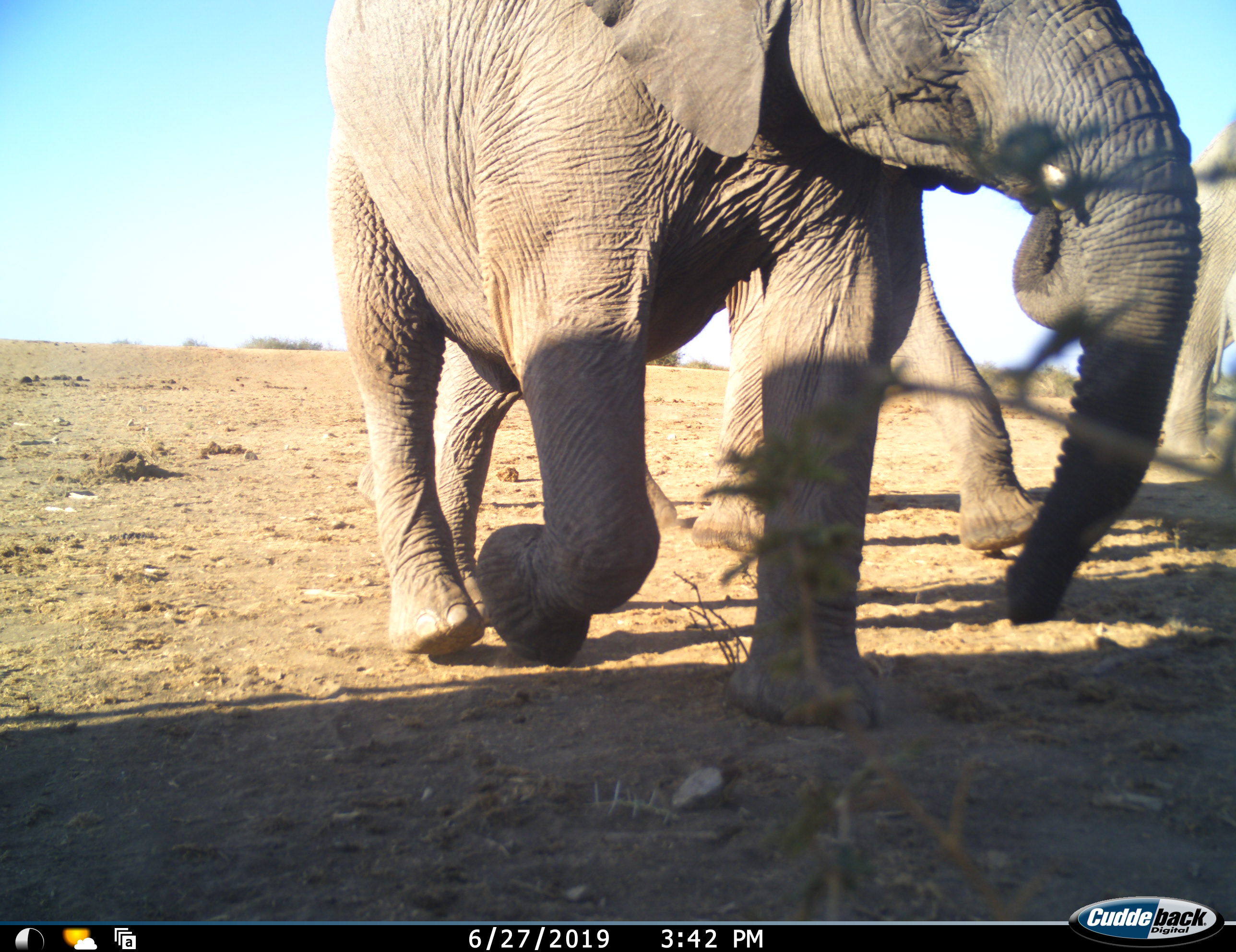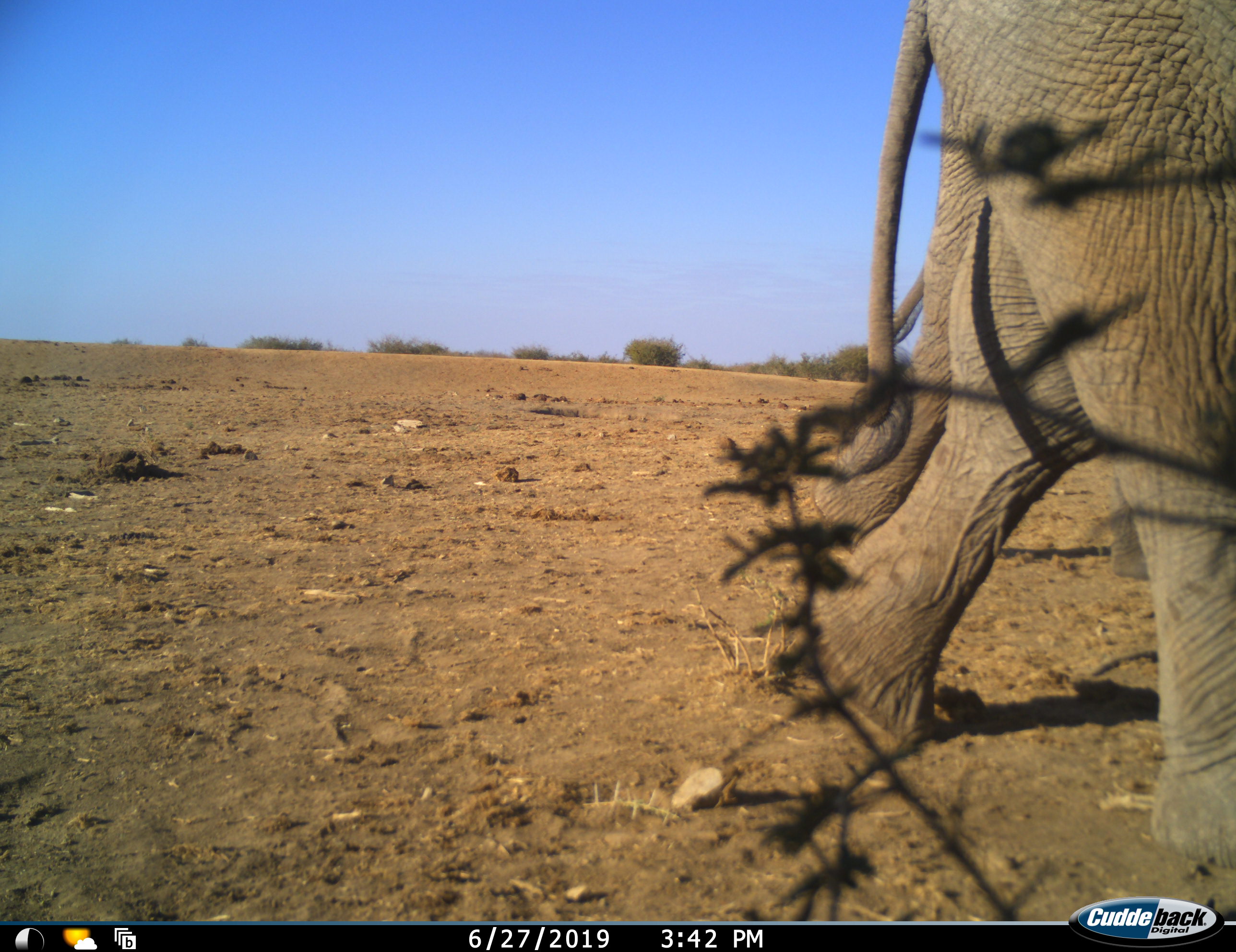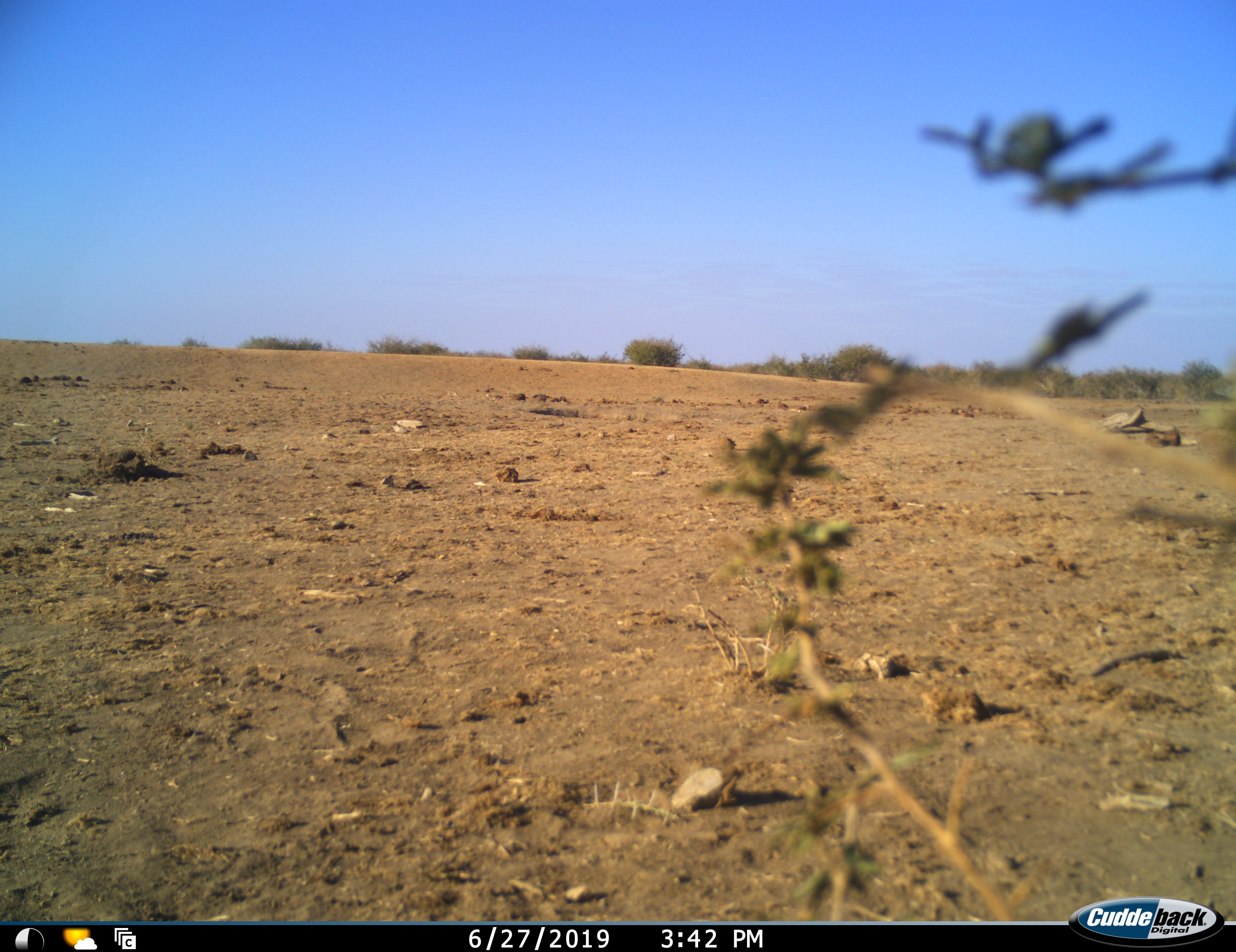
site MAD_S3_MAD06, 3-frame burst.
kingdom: Animalia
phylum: Chordata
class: Mammalia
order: Proboscidea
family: Elephantidae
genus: Loxodonta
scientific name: Loxodonta africana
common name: african bush elephant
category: elephant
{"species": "elephant (african bush elephant) (Loxodonta africana)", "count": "3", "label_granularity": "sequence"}